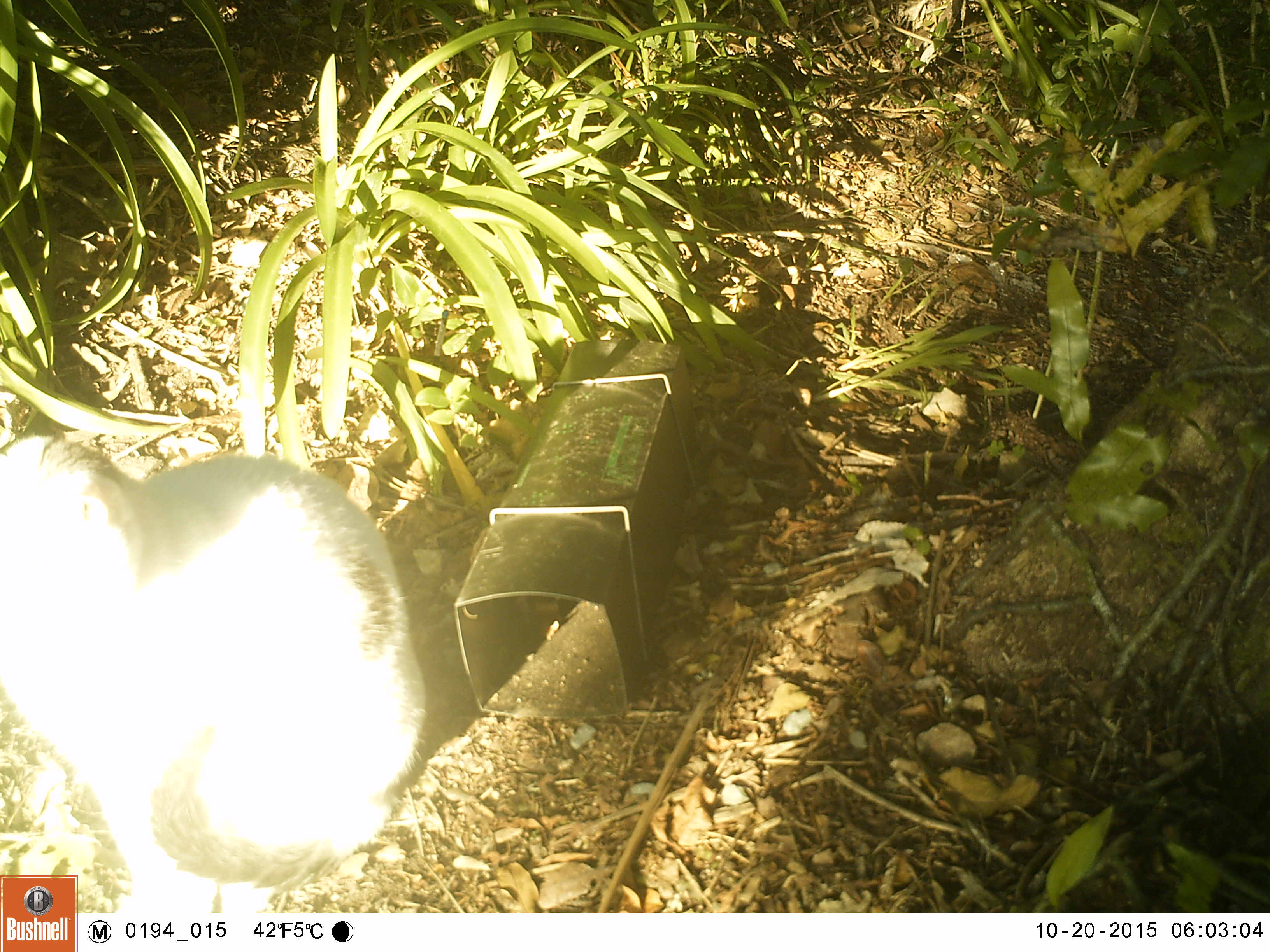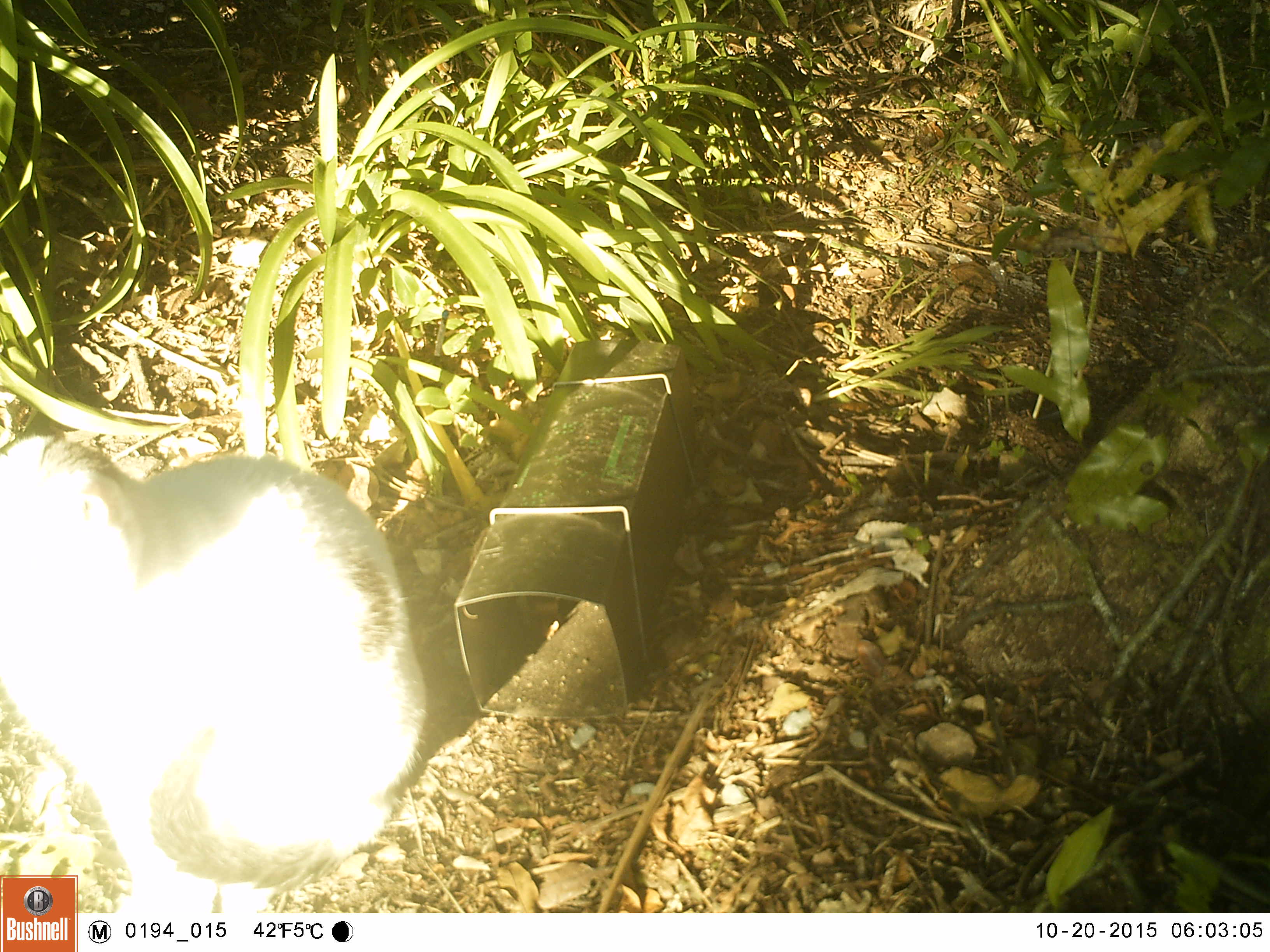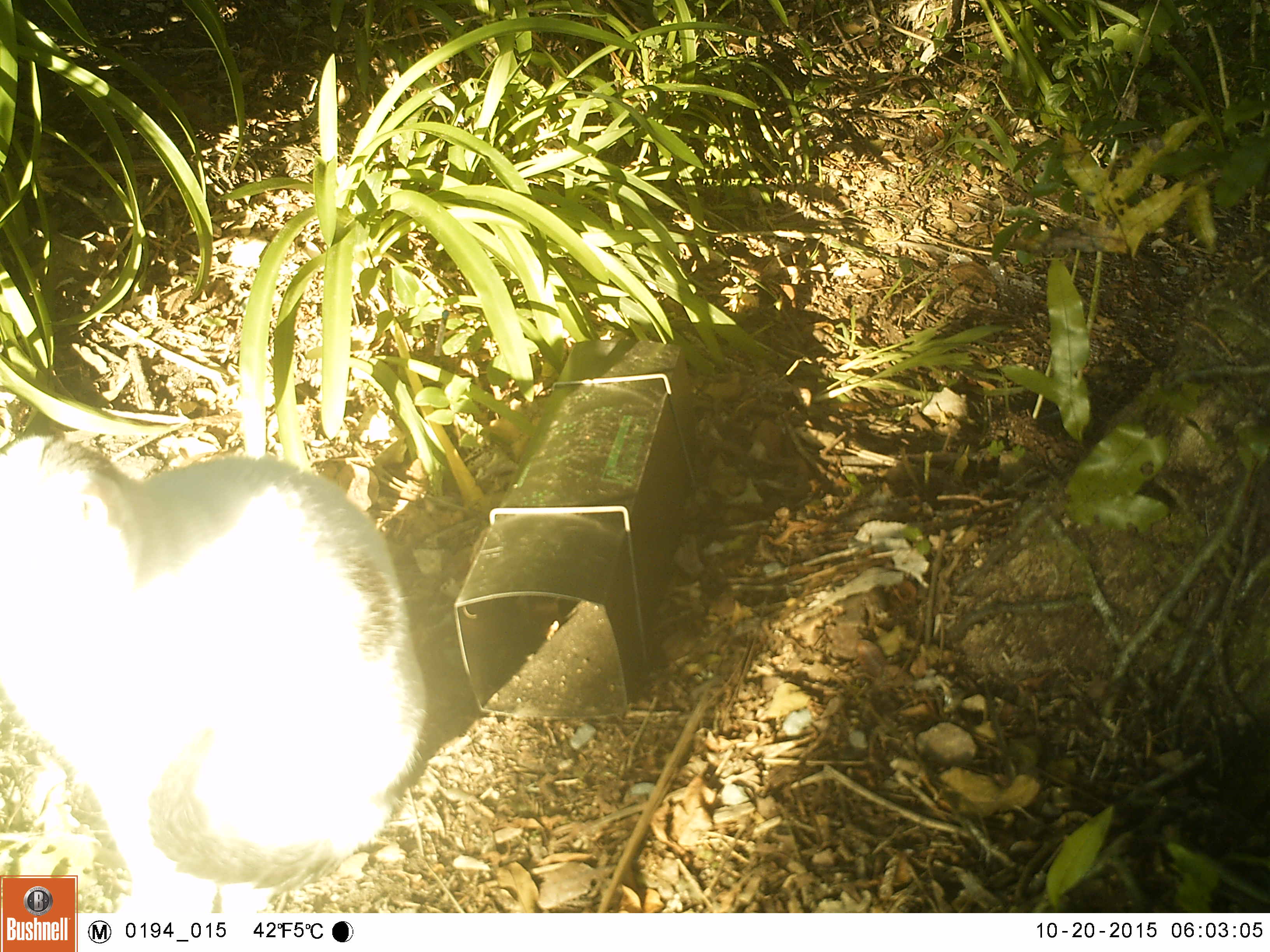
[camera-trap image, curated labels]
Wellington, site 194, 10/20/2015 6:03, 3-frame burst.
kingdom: Animalia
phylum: Chordata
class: Mammalia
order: Carnivora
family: Felidae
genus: Felis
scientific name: Felis catus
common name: cat